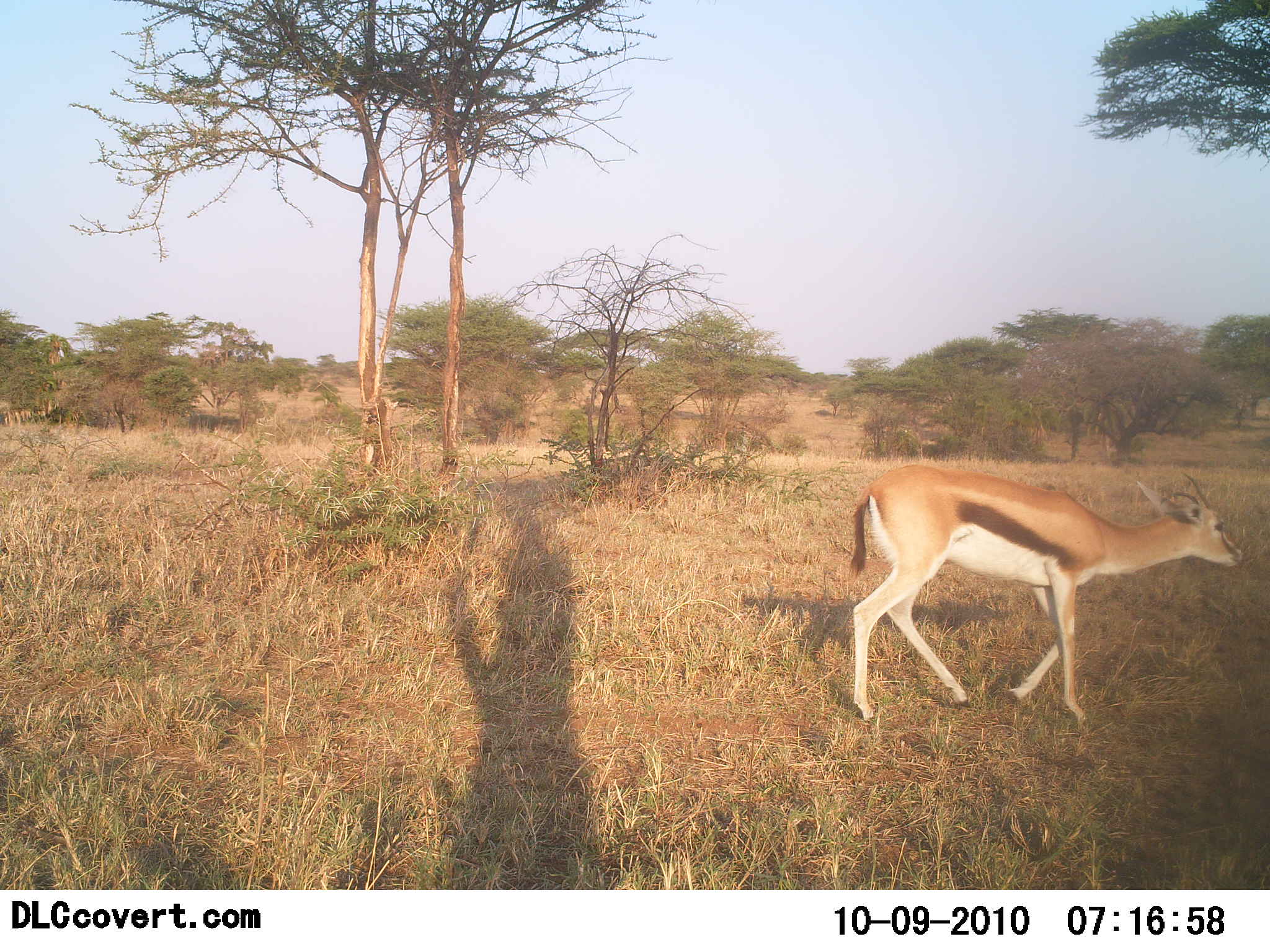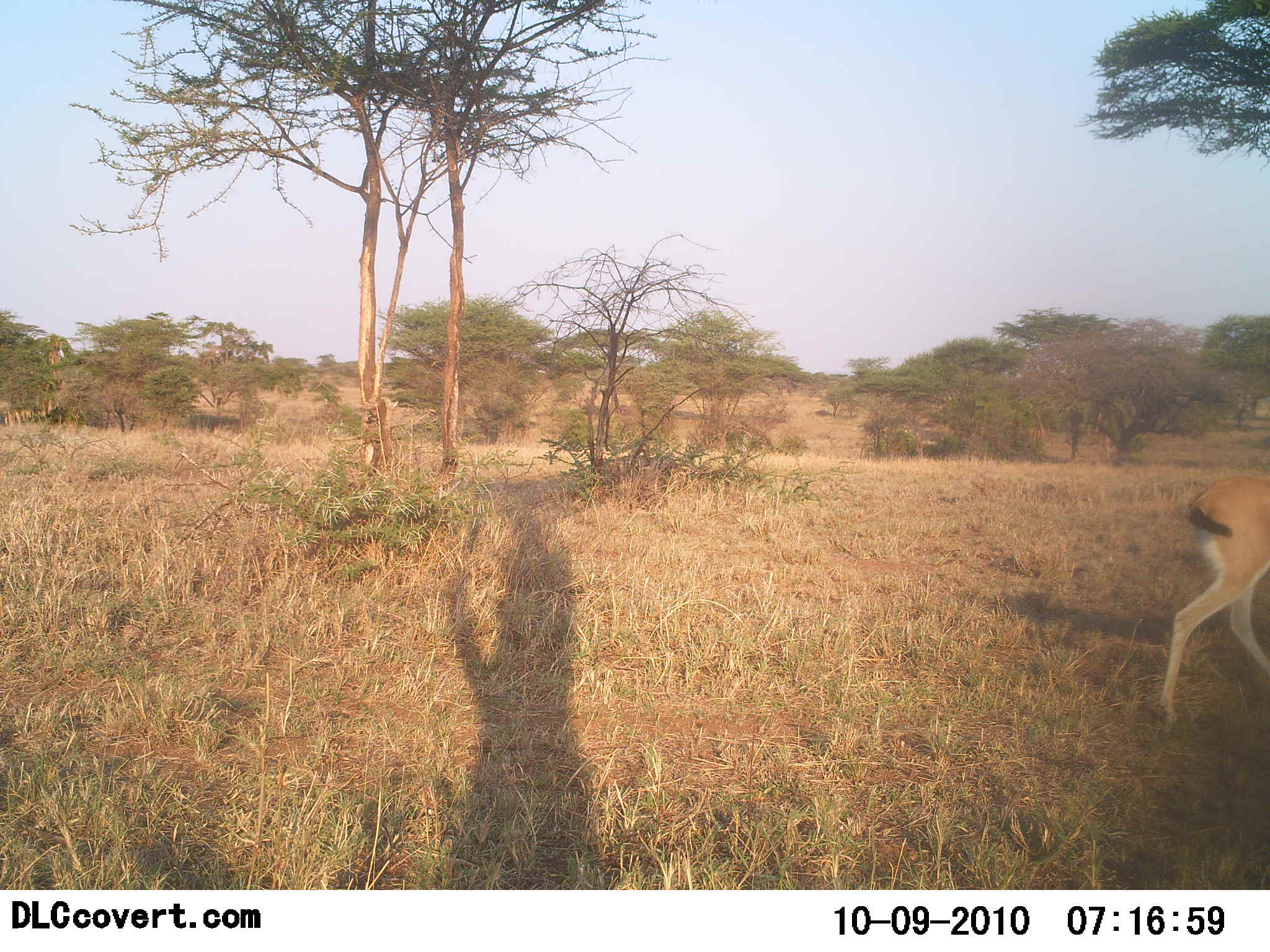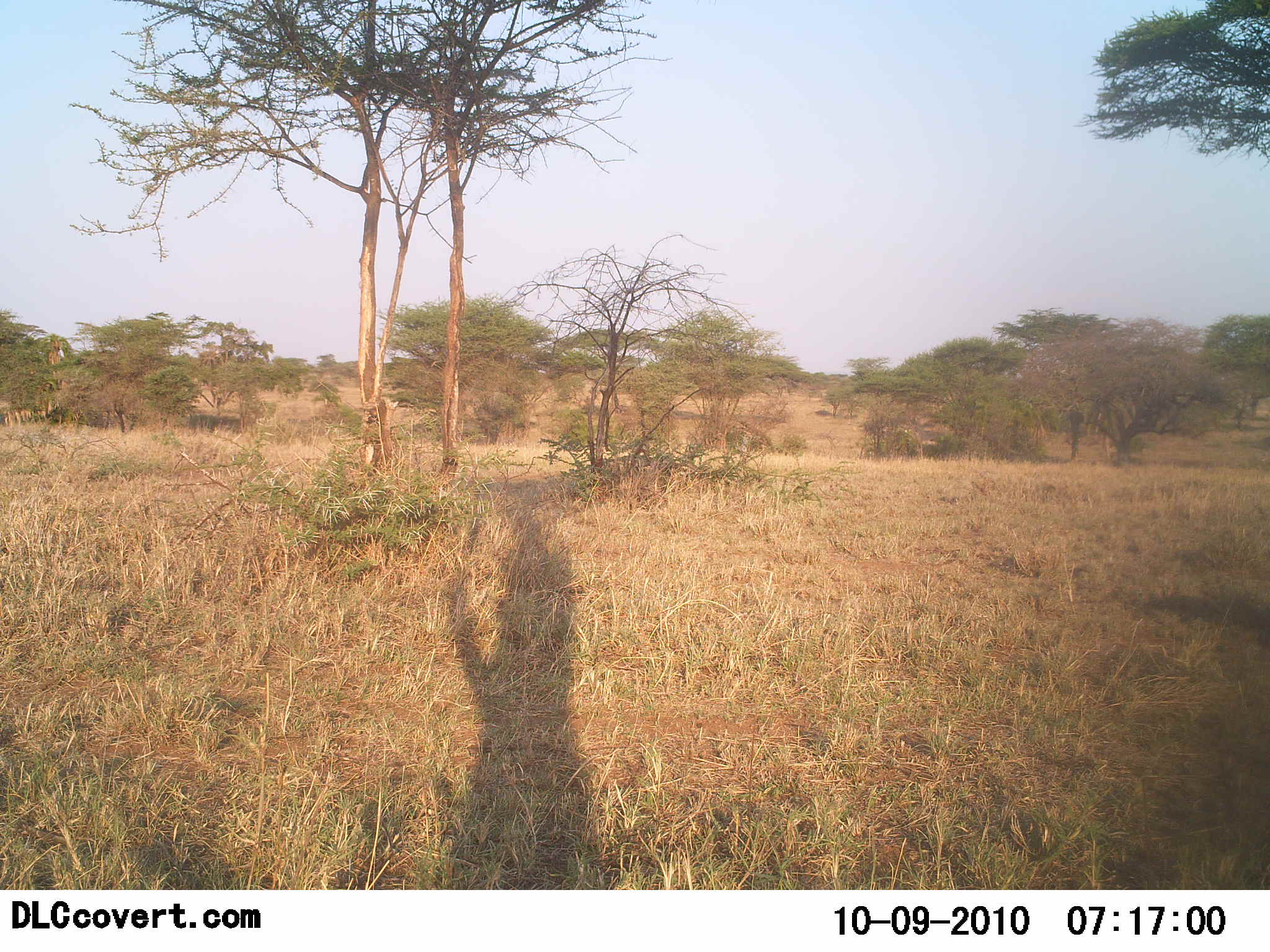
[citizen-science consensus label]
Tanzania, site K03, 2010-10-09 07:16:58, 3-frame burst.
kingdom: Animalia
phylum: Chordata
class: Mammalia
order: Artiodactyla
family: Bovidae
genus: Eudorcas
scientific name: Eudorcas thomsonii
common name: thomson's gazelle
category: gazellethomsons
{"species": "gazellethomsons (thomson's gazelle) (Eudorcas thomsonii)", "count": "1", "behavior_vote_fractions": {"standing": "0%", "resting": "0%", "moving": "100%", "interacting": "0%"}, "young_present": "0%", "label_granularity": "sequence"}